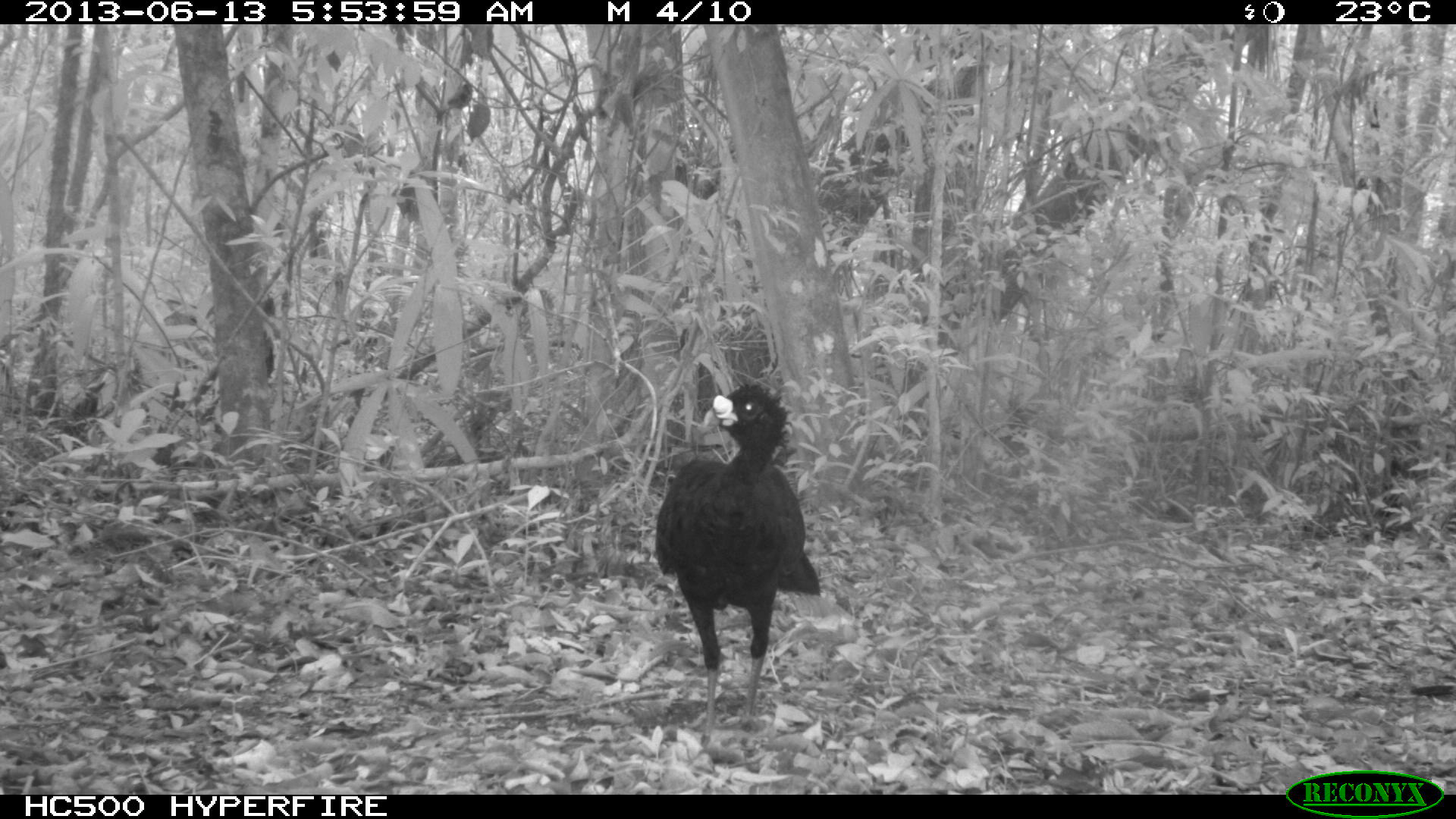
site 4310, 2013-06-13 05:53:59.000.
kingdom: Animalia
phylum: Chordata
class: Aves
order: Galliformes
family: Cracidae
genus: Crax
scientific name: Crax rubra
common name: great curassow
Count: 1.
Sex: male.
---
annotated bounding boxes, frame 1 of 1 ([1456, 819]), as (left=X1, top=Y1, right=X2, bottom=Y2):
crax rubra: (left=652, top=380, right=821, bottom=748)